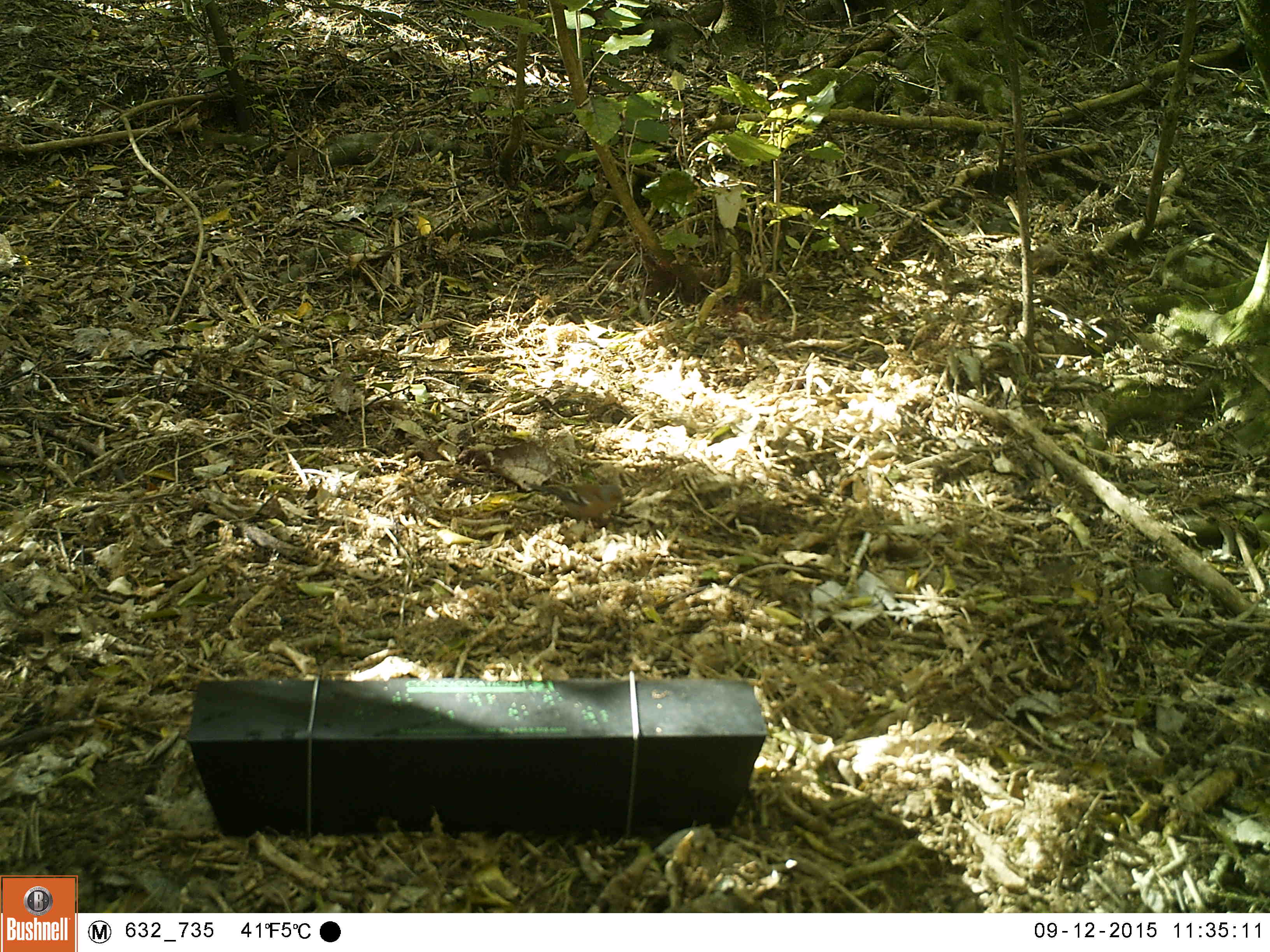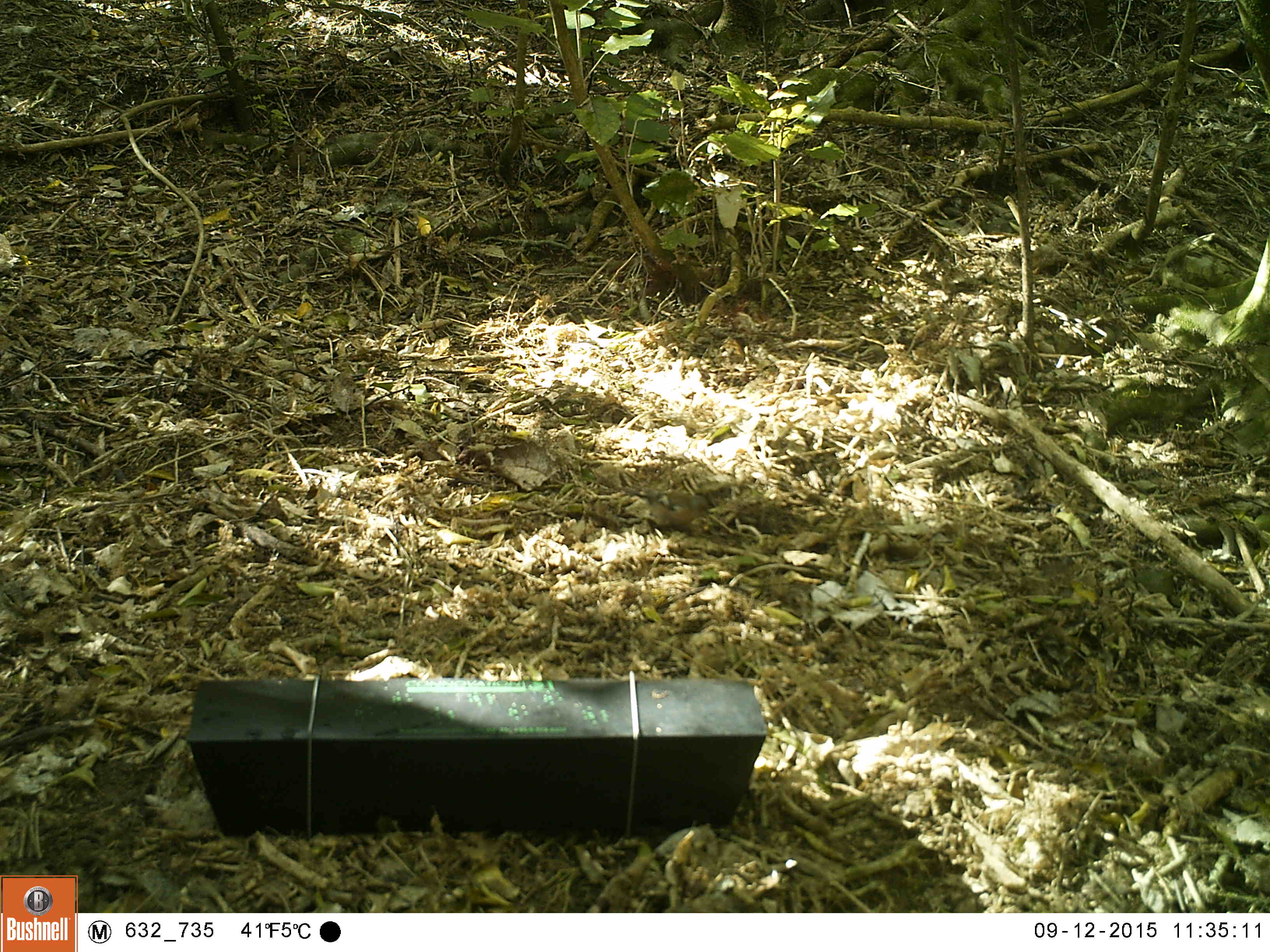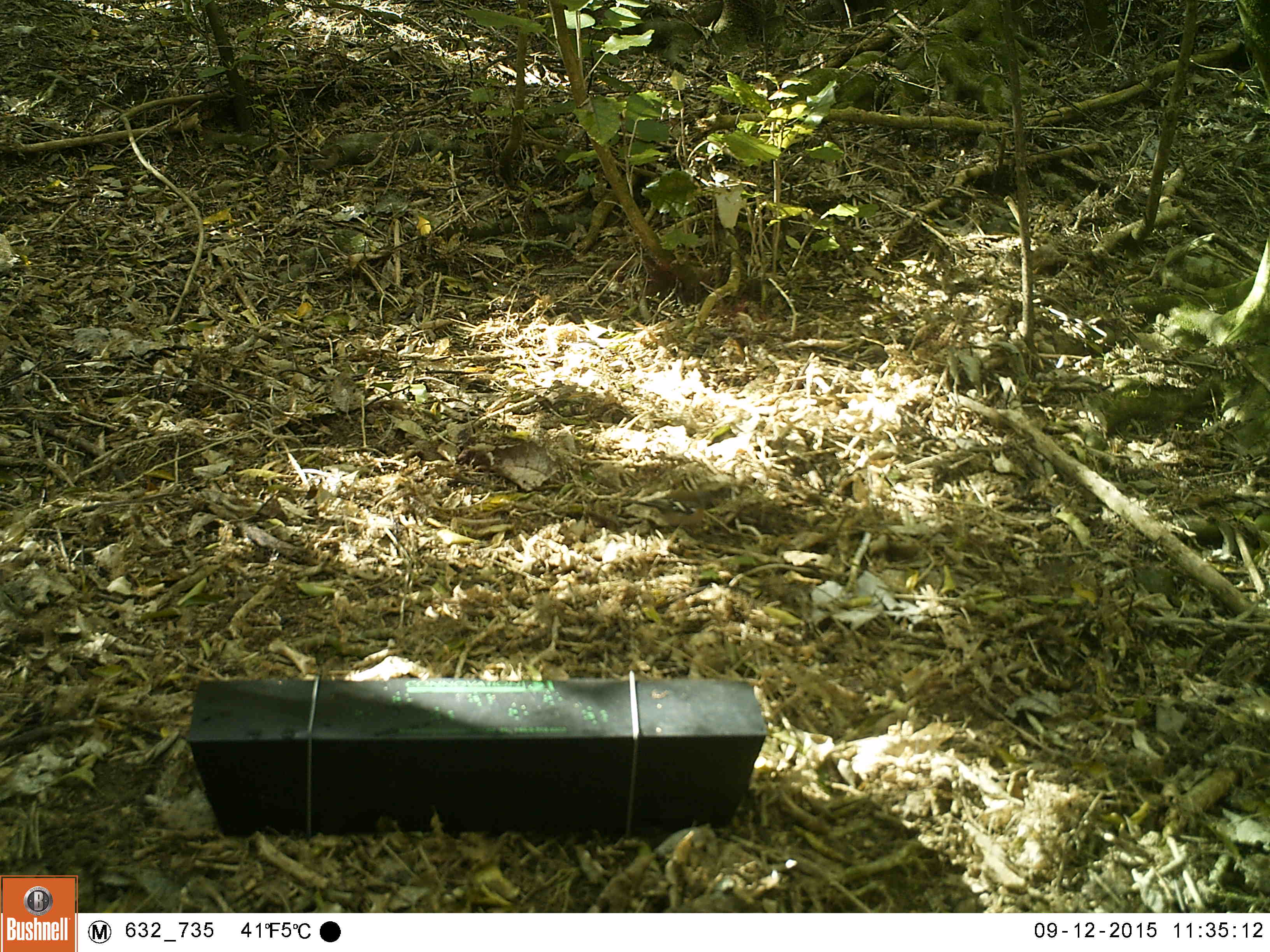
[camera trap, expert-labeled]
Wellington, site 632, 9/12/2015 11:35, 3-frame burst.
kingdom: Animalia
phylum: Chordata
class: Aves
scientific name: Aves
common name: bird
Bird (Aves).